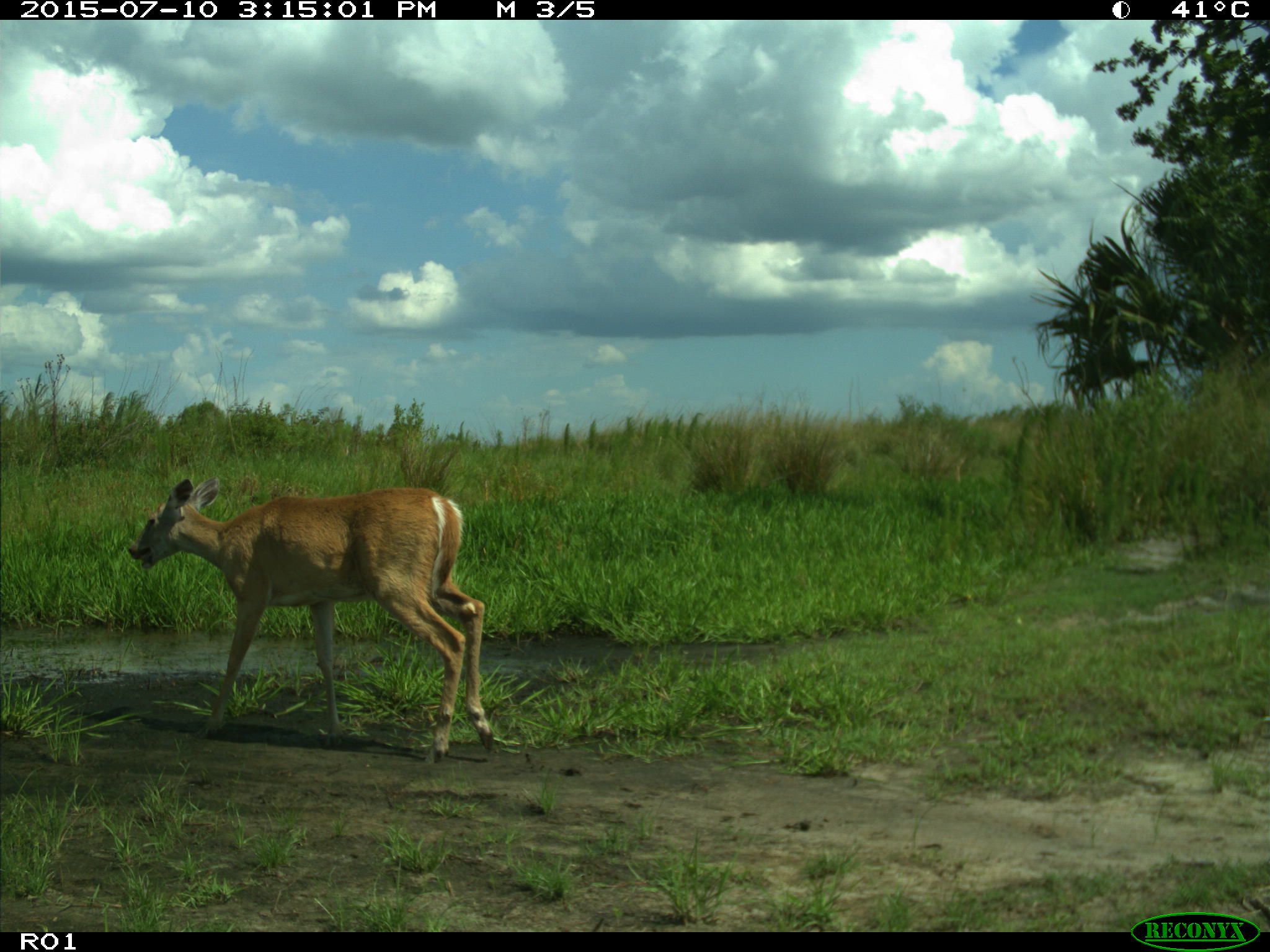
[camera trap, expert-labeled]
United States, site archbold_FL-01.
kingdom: Animalia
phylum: Chordata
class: Mammalia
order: Artiodactyla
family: Cervidae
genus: Odocoileus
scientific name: Odocoileus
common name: deer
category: unidentified deer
Unidentified deer (deer) (Odocoileus).